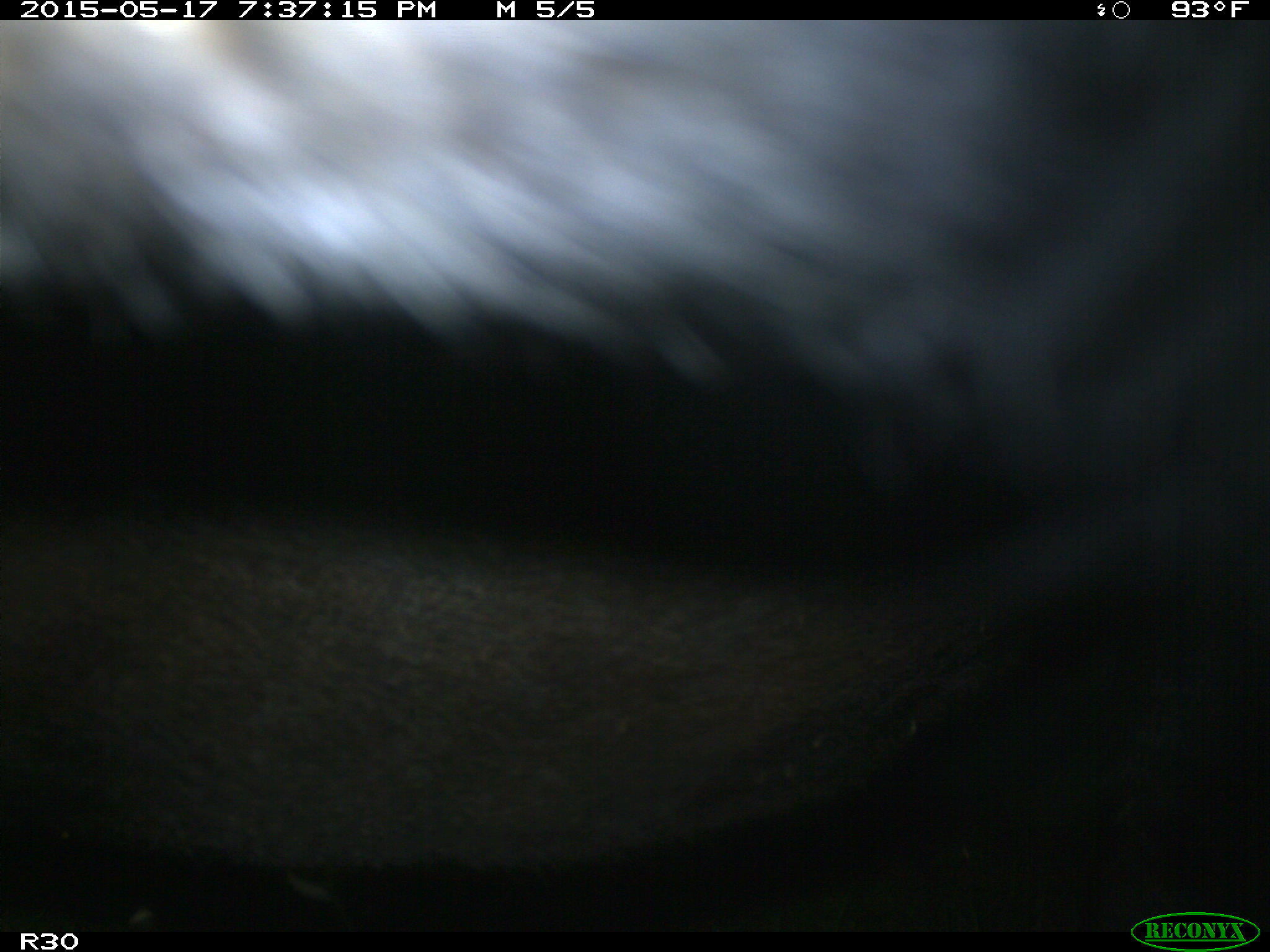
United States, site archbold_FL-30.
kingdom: Animalia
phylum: Chordata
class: Mammalia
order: Artiodactyla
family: Bovidae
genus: Bos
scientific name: Bos taurus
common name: domestic cow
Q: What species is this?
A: Bos taurus (domestic cow).